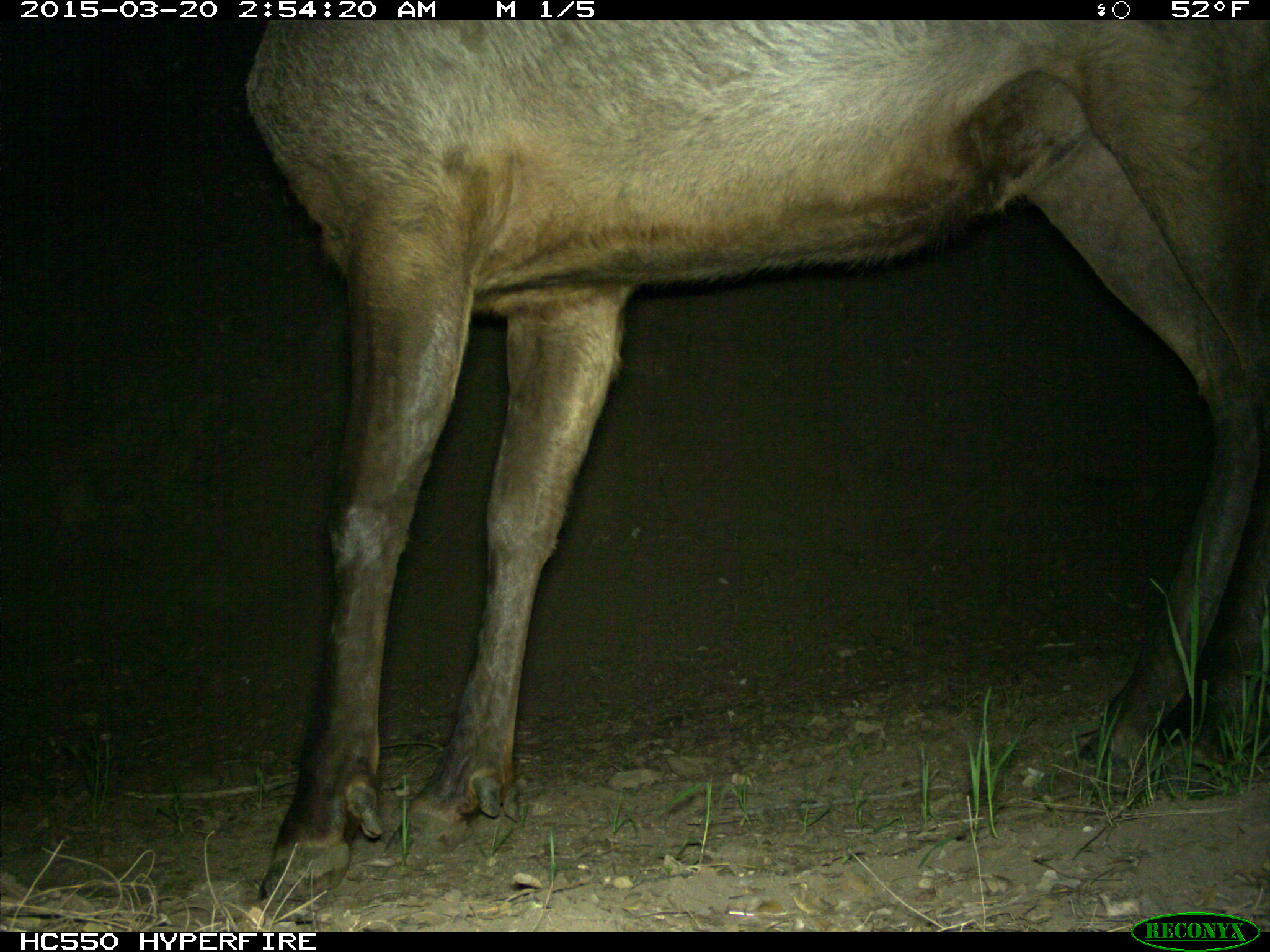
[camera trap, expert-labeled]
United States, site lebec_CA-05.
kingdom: Animalia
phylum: Chordata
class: Mammalia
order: Artiodactyla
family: Cervidae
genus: Cervus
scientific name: Cervus canadensis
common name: elk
Cervus canadensis (elk).